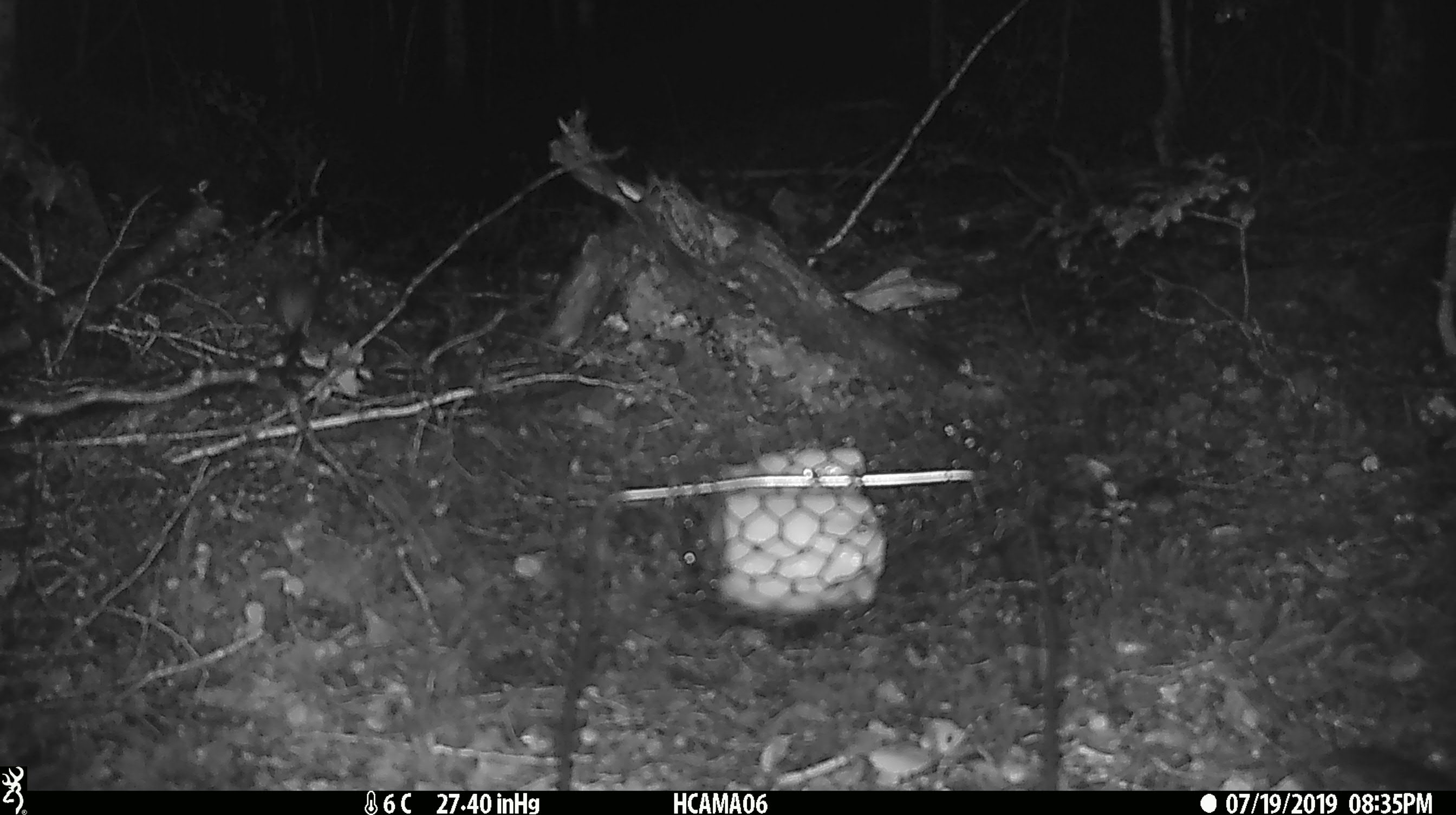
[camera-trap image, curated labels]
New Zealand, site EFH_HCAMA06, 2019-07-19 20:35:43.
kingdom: Animalia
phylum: Chordata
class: Mammalia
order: Rodentia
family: Muridae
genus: Mus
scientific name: Mus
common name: mouse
Mouse (Mus).